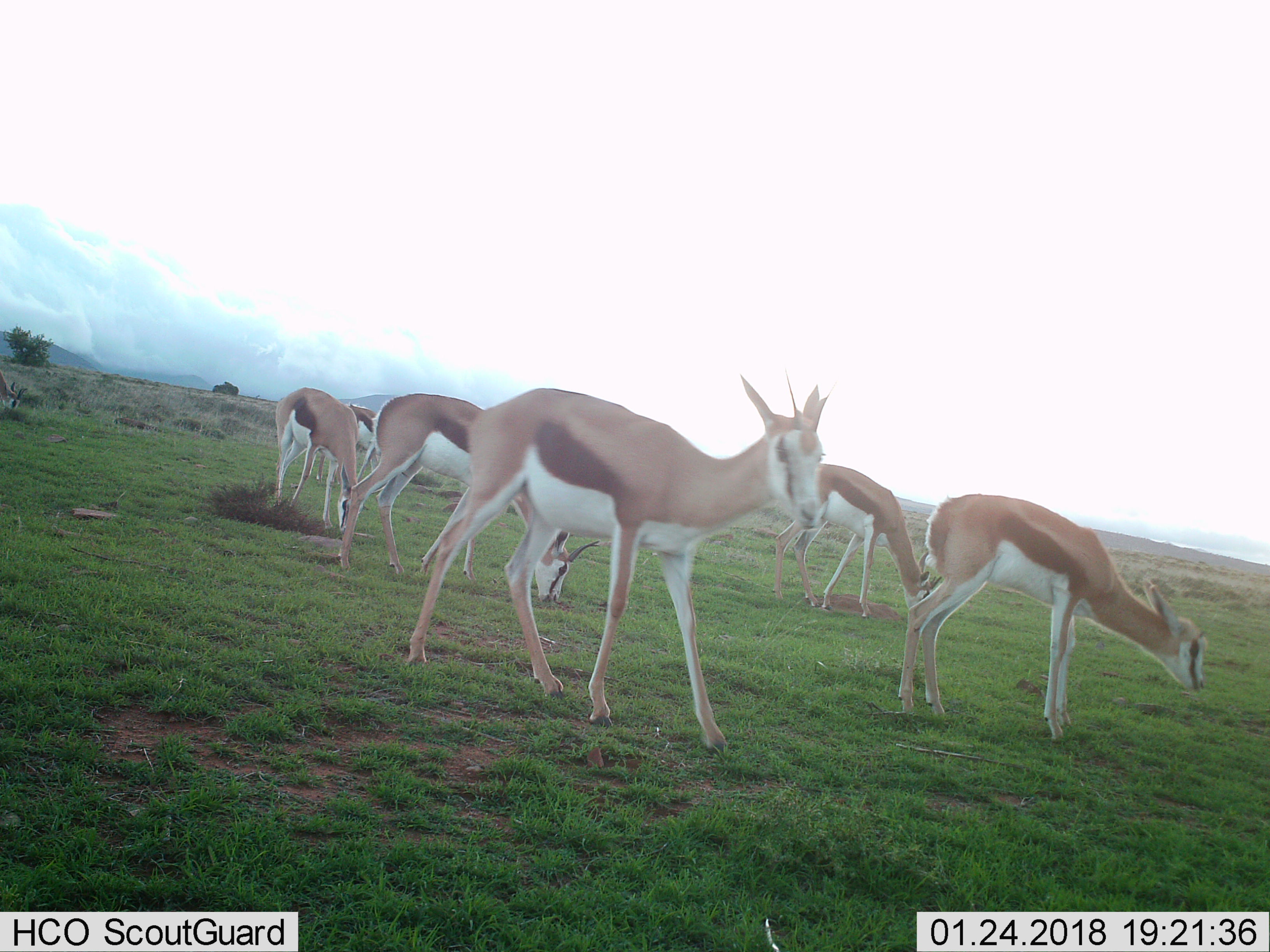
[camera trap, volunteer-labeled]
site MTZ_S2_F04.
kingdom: Animalia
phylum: Chordata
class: Mammalia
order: Artiodactyla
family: Bovidae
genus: Antidorcas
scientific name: Antidorcas marsupialis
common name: springbok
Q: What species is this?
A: Springbok (Antidorcas marsupialis).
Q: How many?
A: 6.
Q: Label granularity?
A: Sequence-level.